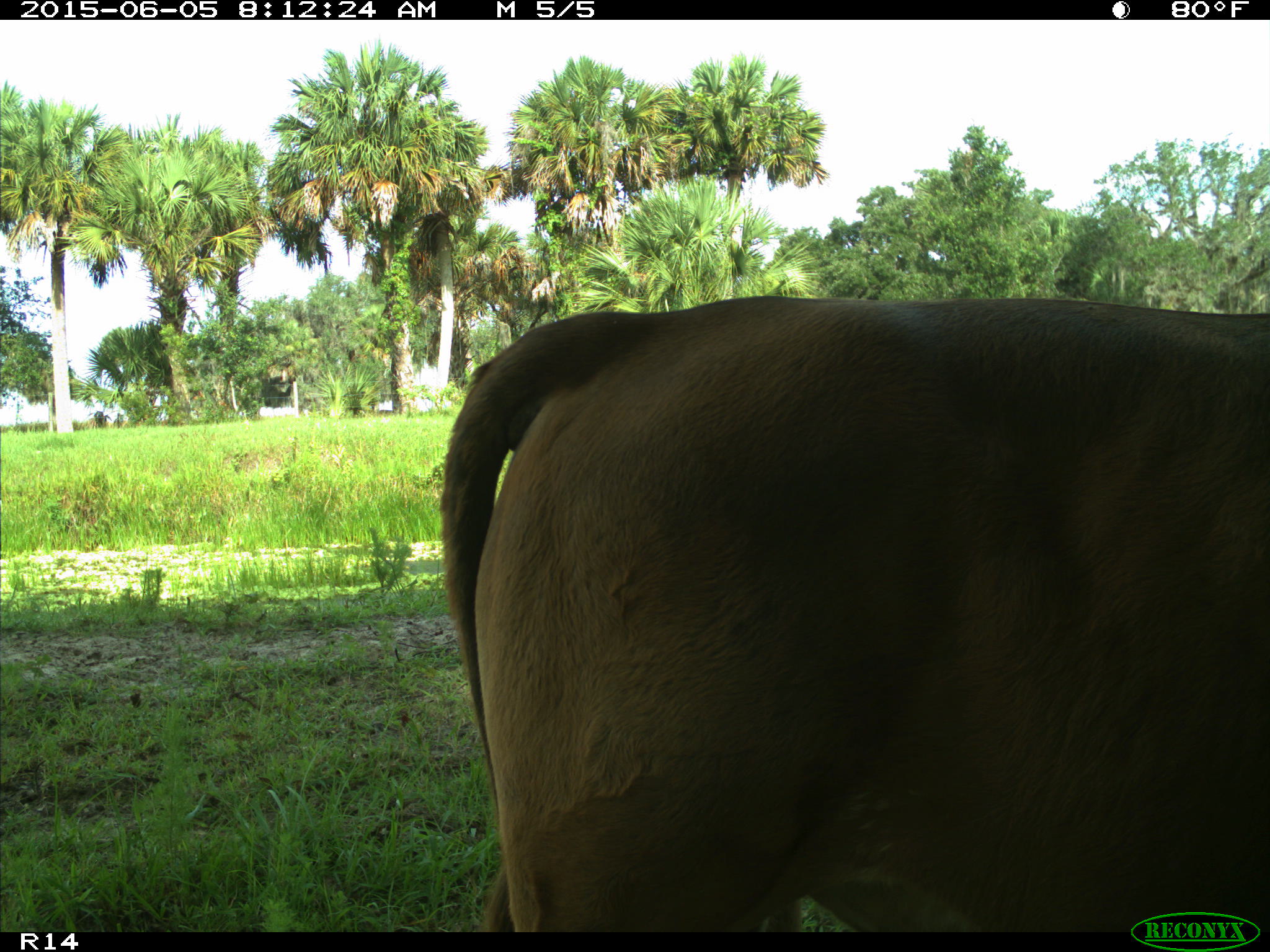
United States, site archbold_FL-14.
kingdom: Animalia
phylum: Chordata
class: Mammalia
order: Artiodactyla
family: Bovidae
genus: Bos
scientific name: Bos taurus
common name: domestic cow